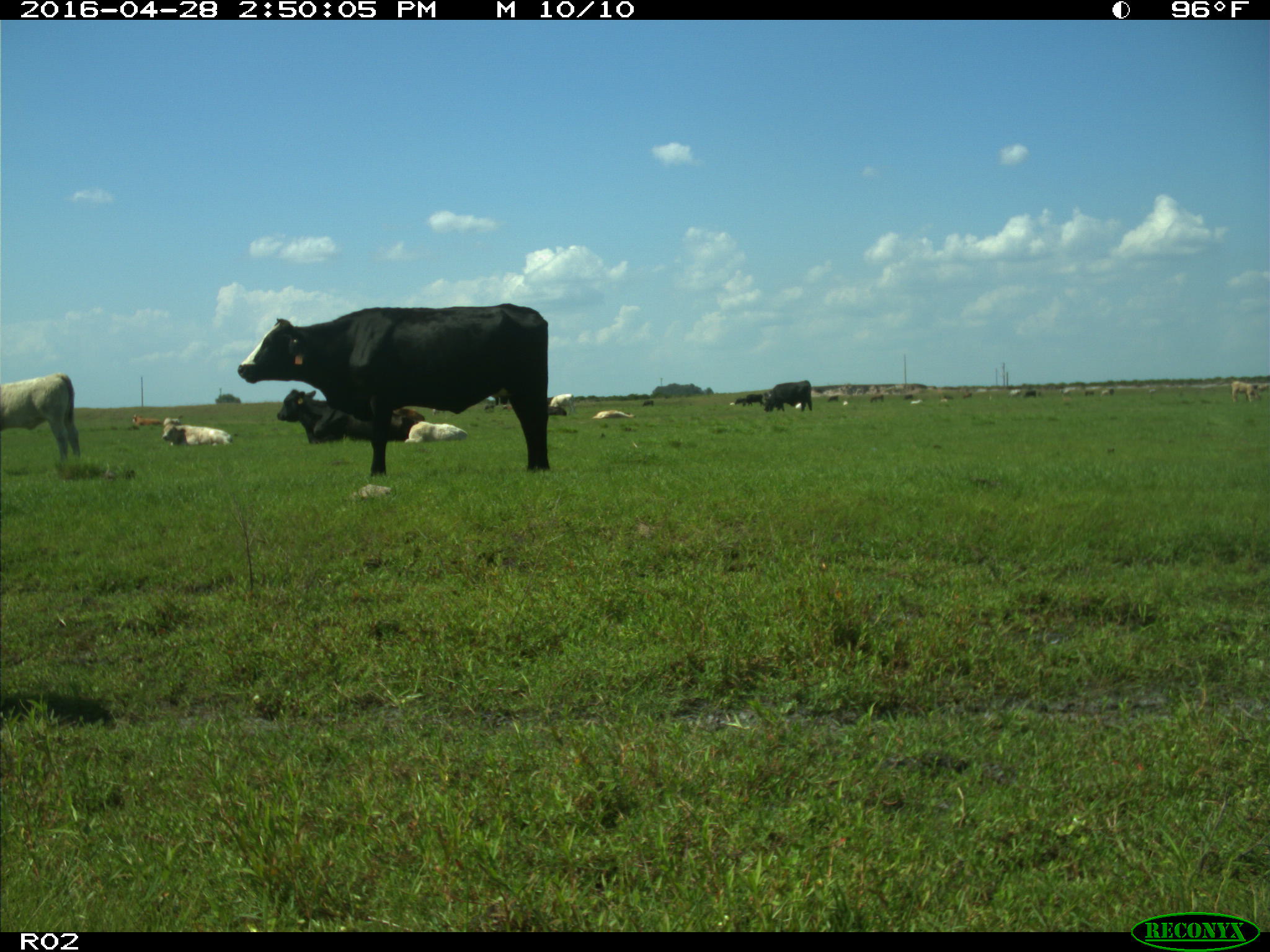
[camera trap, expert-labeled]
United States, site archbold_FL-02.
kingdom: Animalia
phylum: Chordata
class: Mammalia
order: Artiodactyla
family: Bovidae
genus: Bos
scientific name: Bos taurus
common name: domestic cow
Bos taurus (domestic cow).